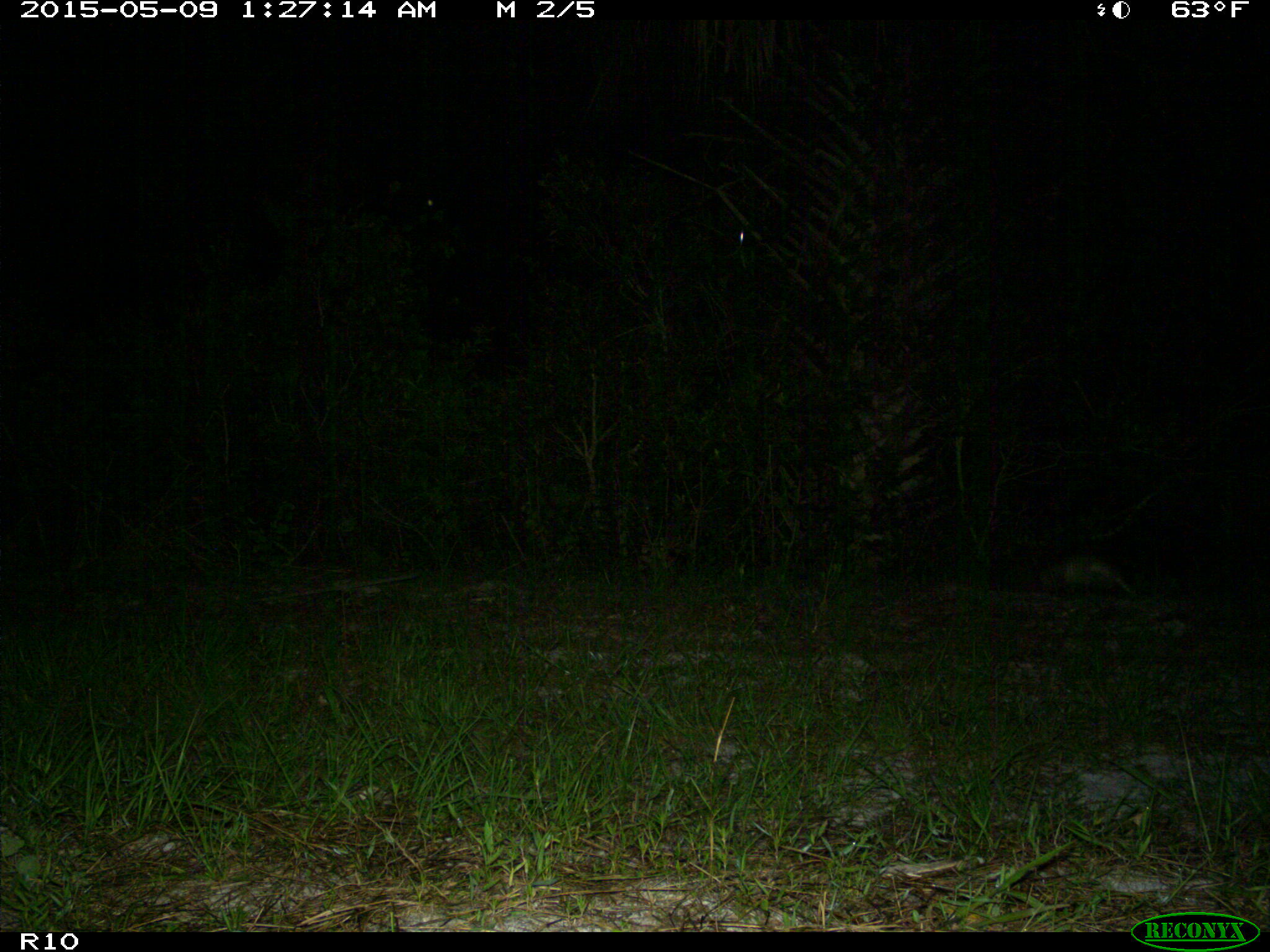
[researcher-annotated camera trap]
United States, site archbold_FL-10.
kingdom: Animalia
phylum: Chordata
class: Mammalia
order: Cingulata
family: Dasypodidae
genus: Dasypus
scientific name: Dasypus novemcinctus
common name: nine-banded armadillo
Dasypus novemcinctus (nine-banded armadillo).